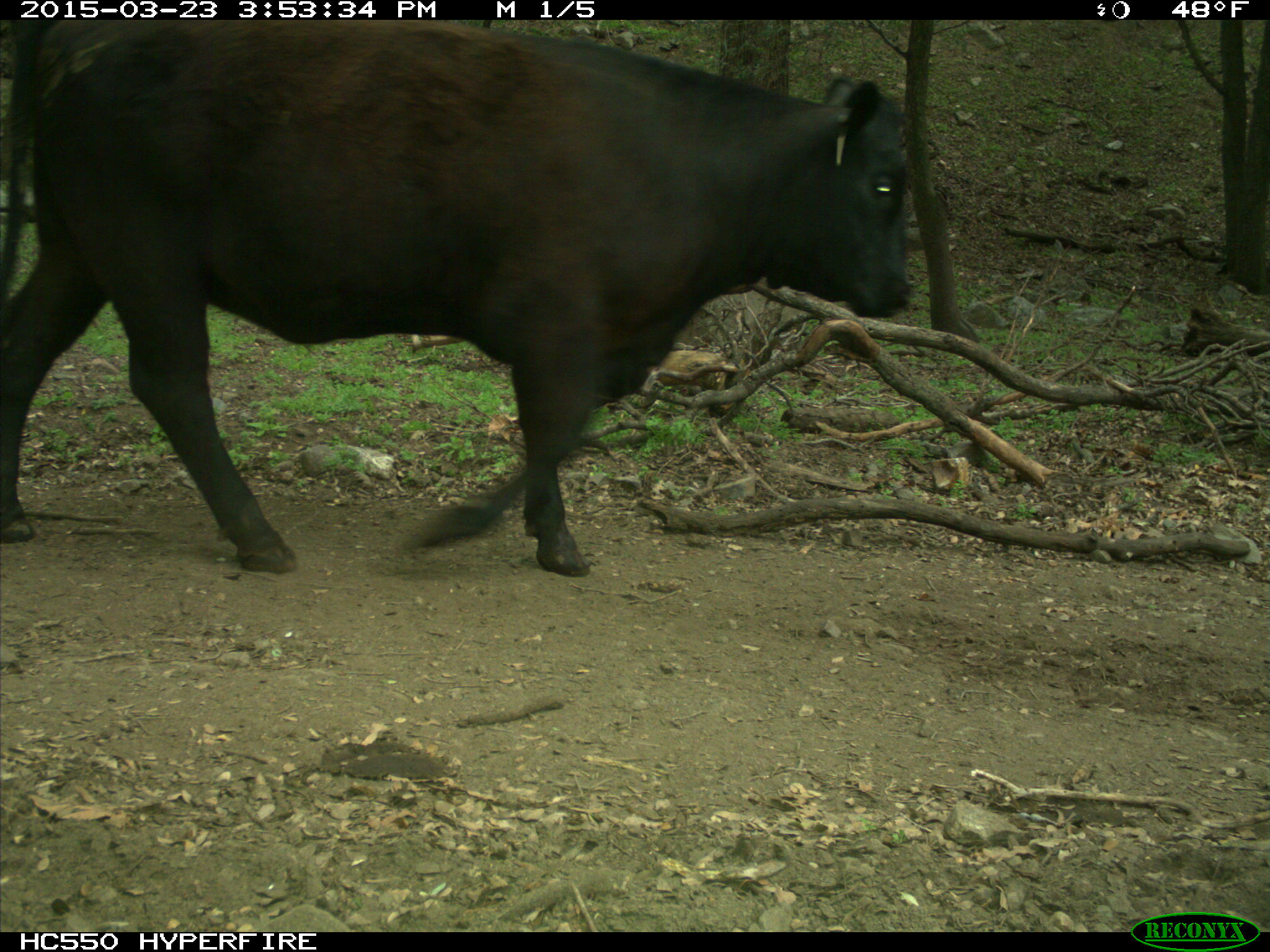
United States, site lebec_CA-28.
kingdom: Animalia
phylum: Chordata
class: Mammalia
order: Artiodactyla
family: Bovidae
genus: Bos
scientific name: Bos taurus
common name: domestic cow